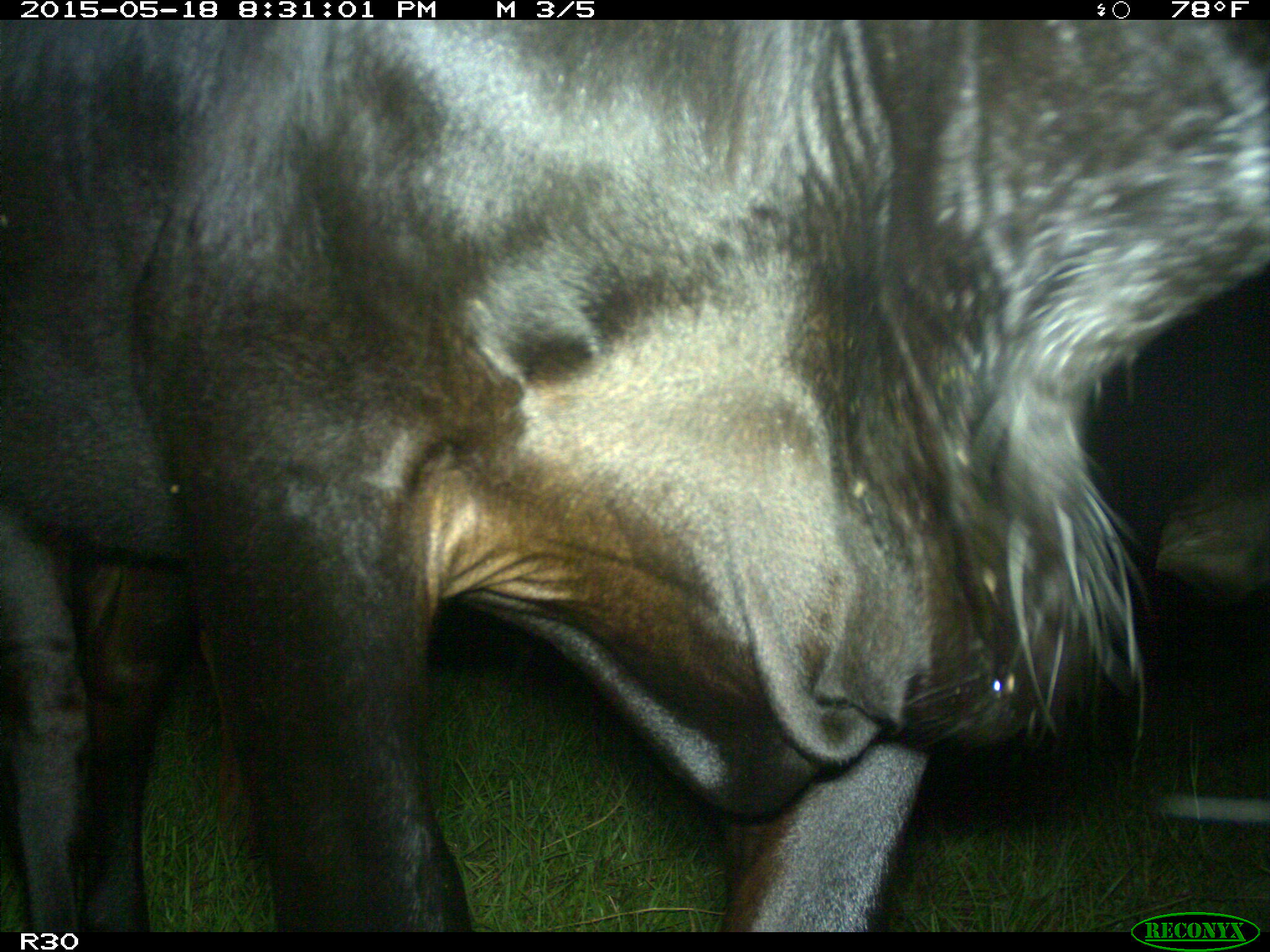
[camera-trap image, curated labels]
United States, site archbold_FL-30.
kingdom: Animalia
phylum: Chordata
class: Mammalia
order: Artiodactyla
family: Bovidae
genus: Bos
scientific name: Bos taurus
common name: domestic cow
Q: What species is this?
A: Bos taurus (domestic cow).